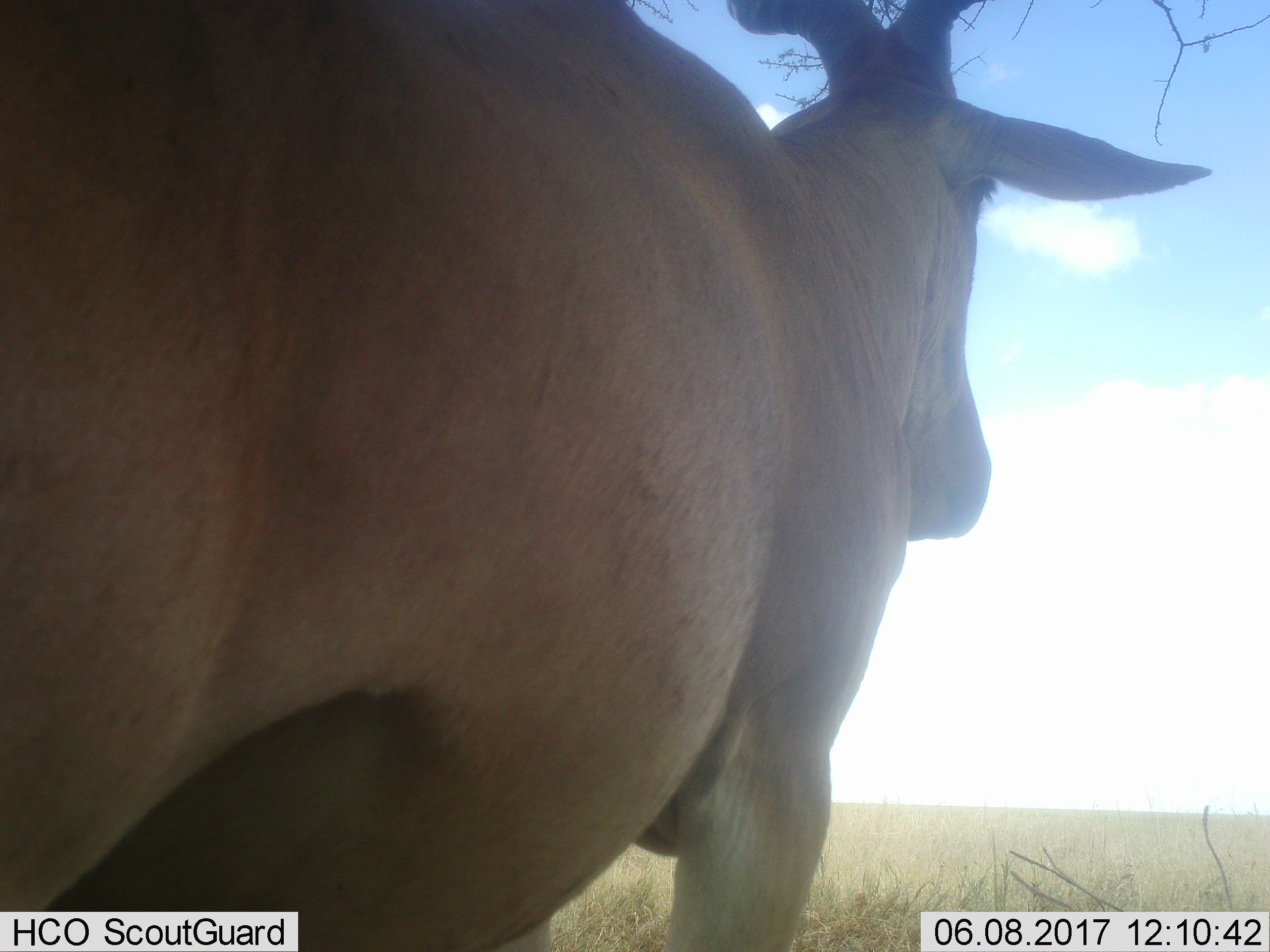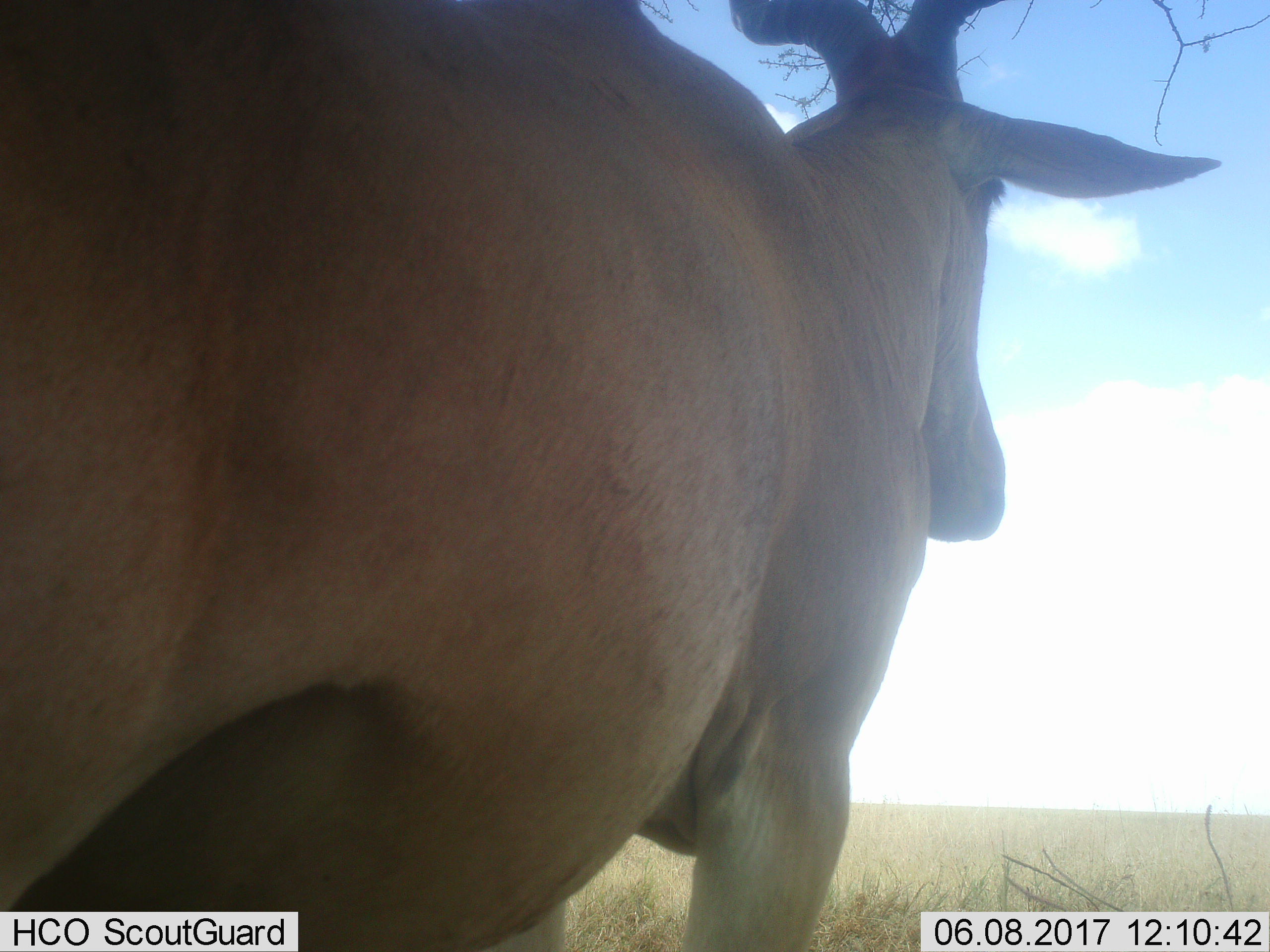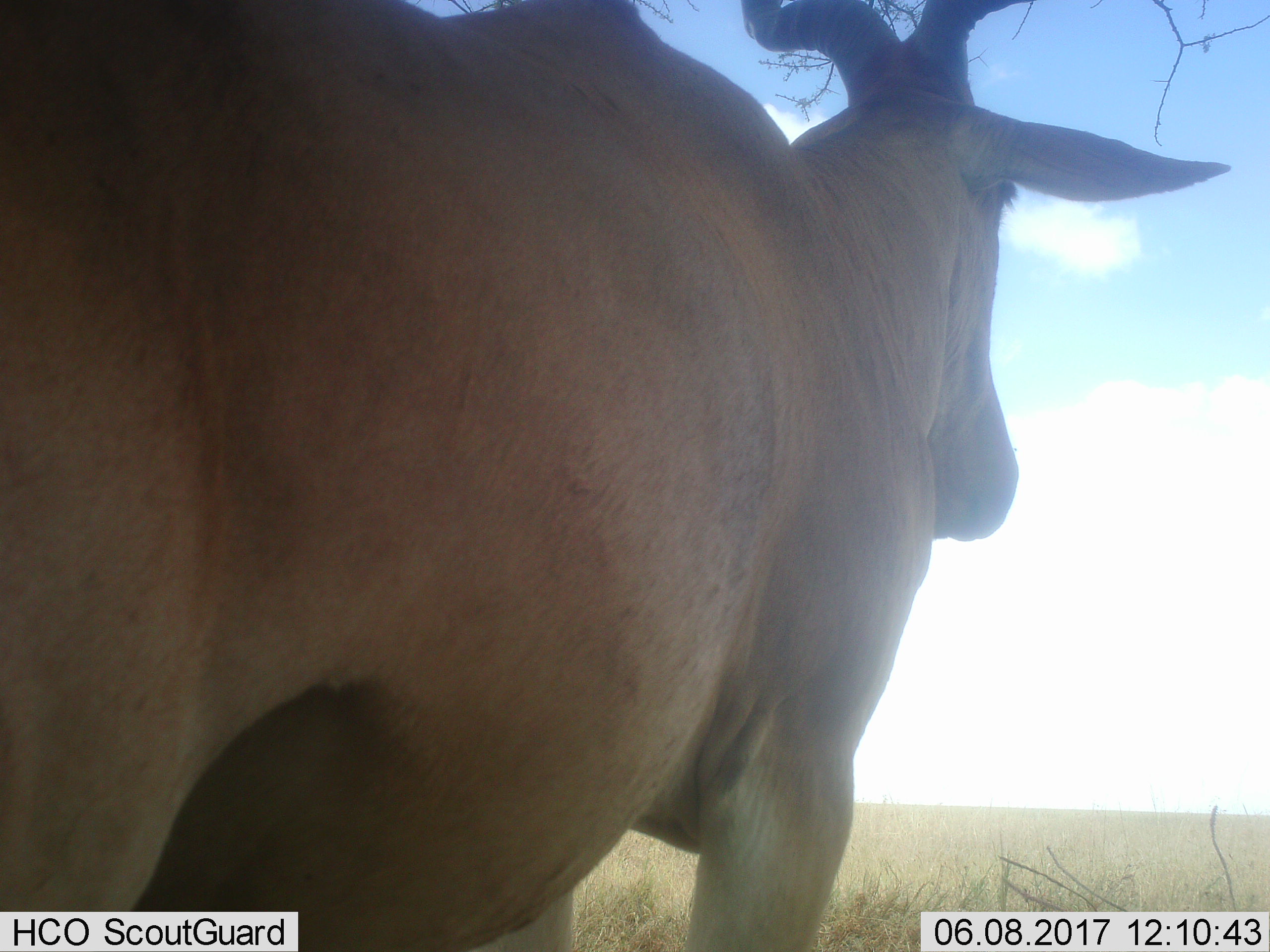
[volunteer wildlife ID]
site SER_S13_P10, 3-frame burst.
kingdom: Animalia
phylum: Chordata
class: Mammalia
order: Artiodactyla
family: Bovidae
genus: Alcelaphus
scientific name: Alcelaphus buselaphus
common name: hartebeest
Hartebeest (Alcelaphus buselaphus), count 1. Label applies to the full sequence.